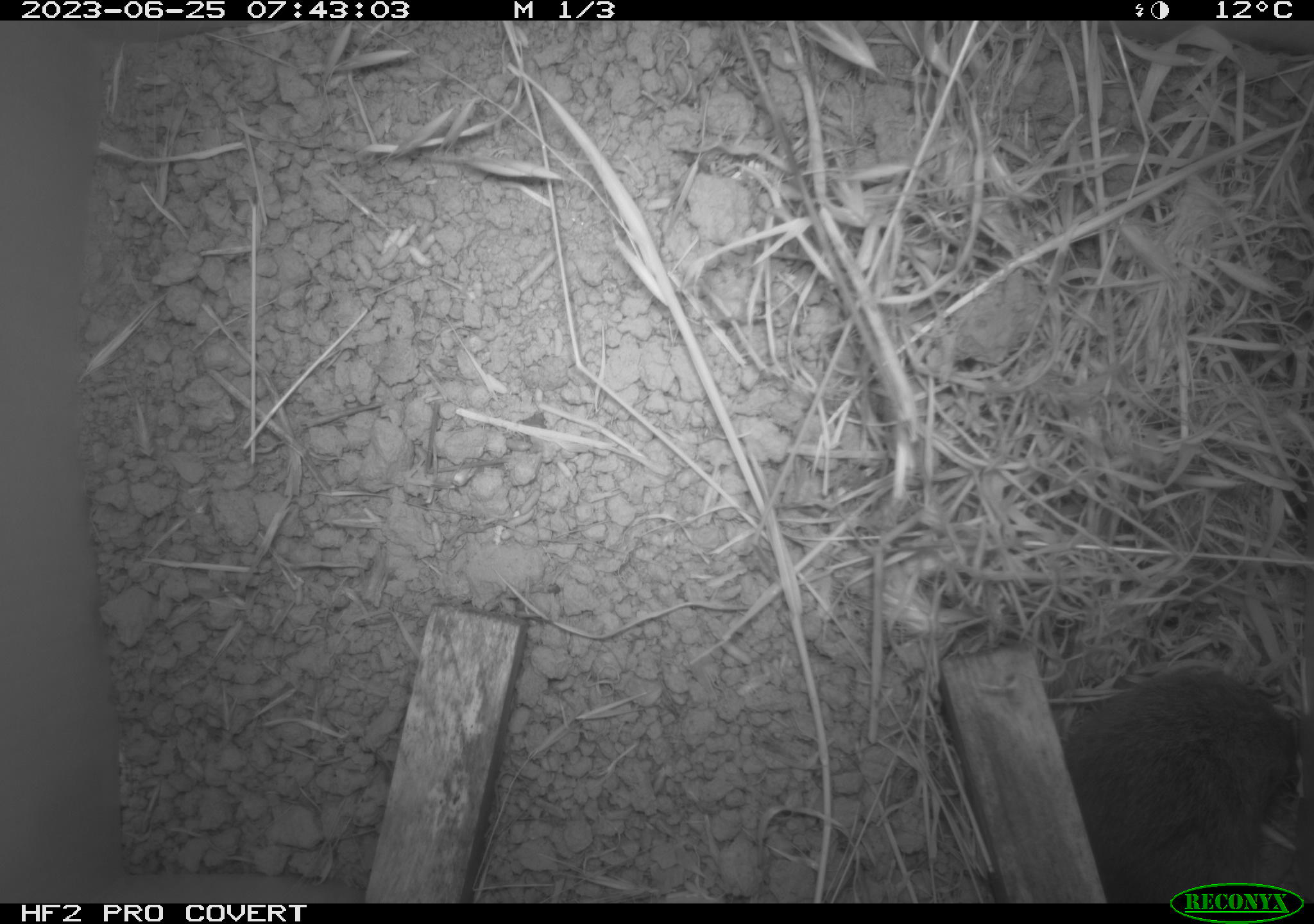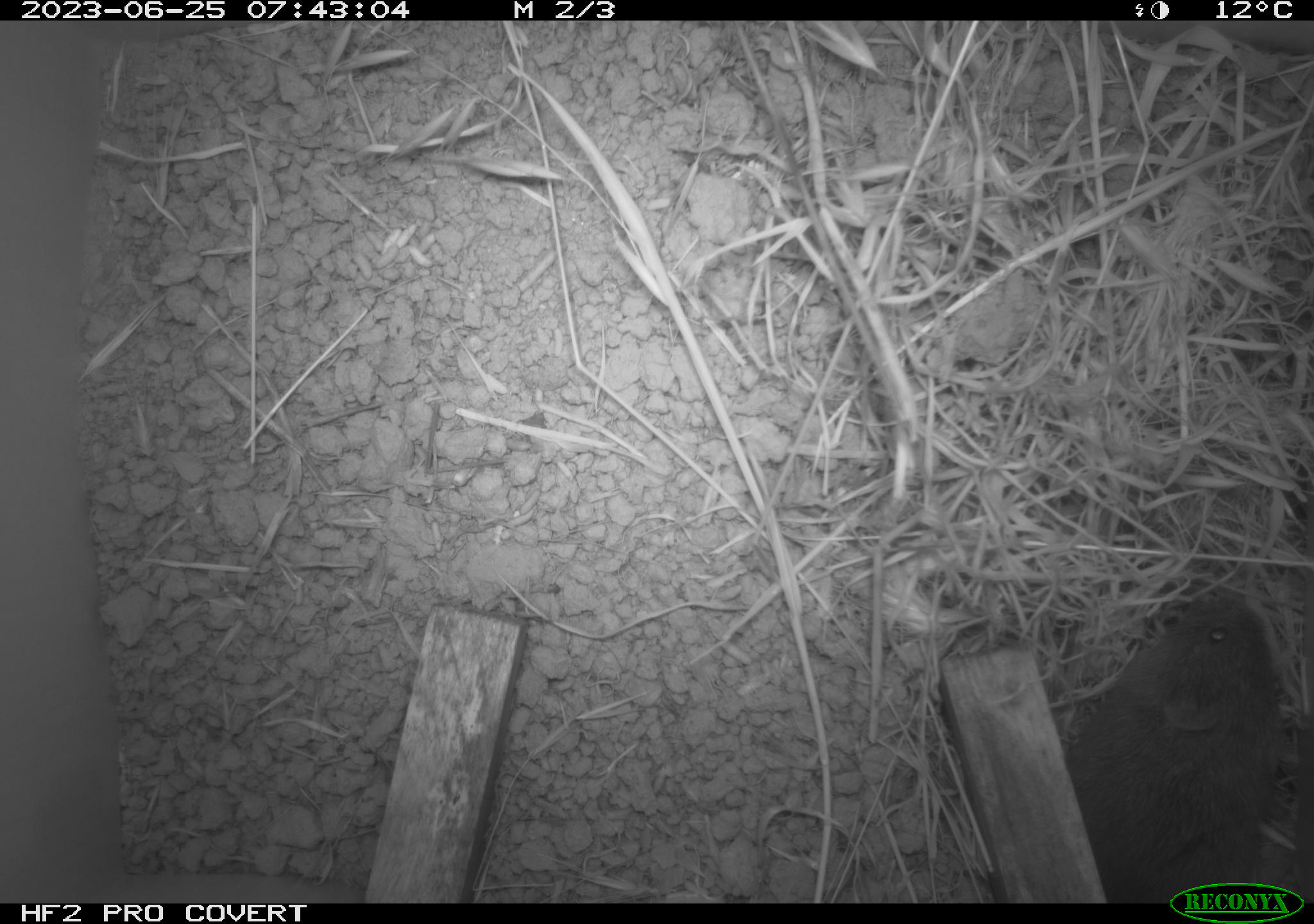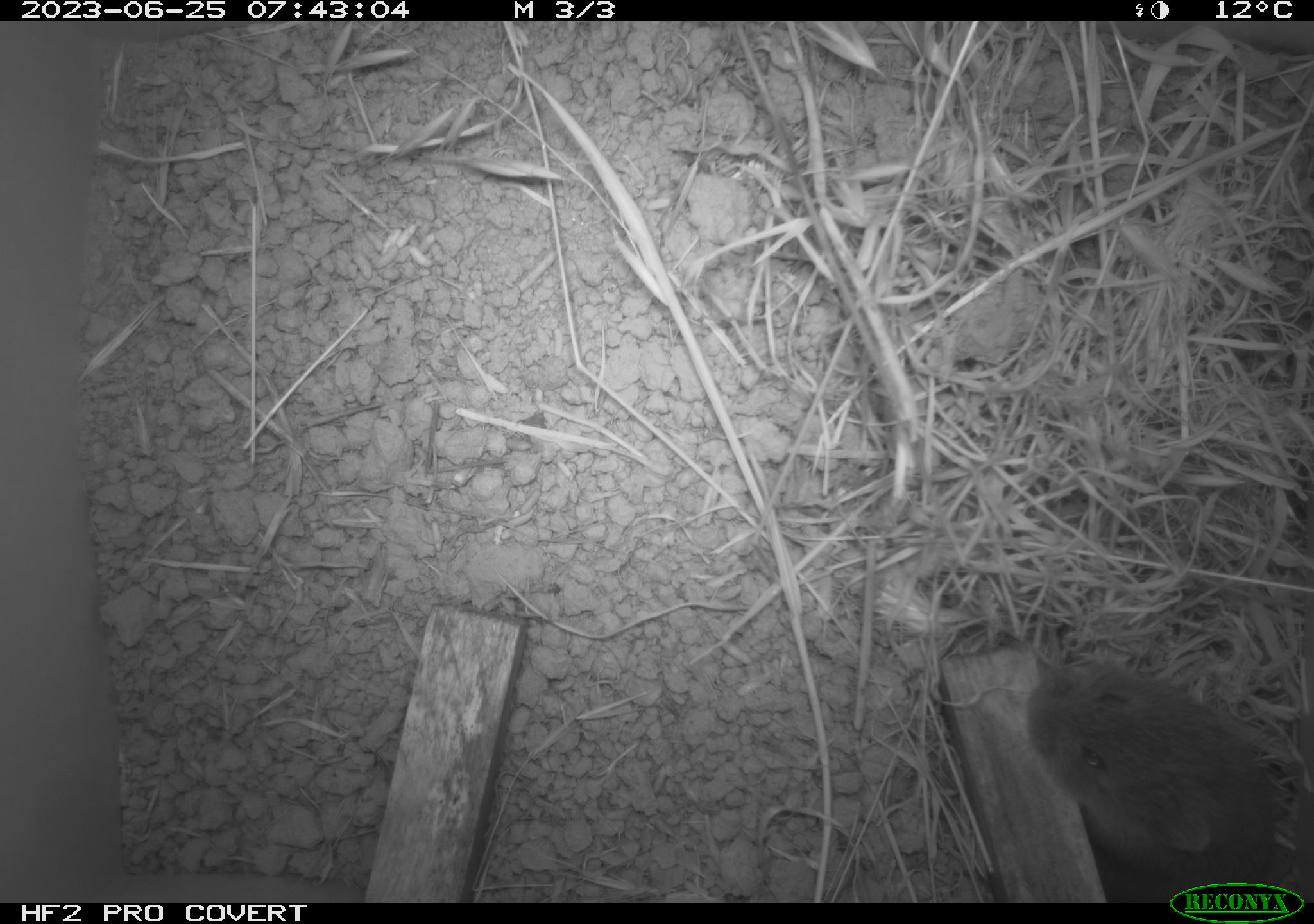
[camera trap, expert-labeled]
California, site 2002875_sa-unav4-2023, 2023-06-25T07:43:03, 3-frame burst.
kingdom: Animalia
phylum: Chordata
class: Mammalia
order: Rodentia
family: Cricetidae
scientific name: Arvicolinae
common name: voles, lemmings, and muskrats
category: arvicolinae subfamily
Arvicolinae subfamily (voles, lemmings, and muskrats) (Arvicolinae).